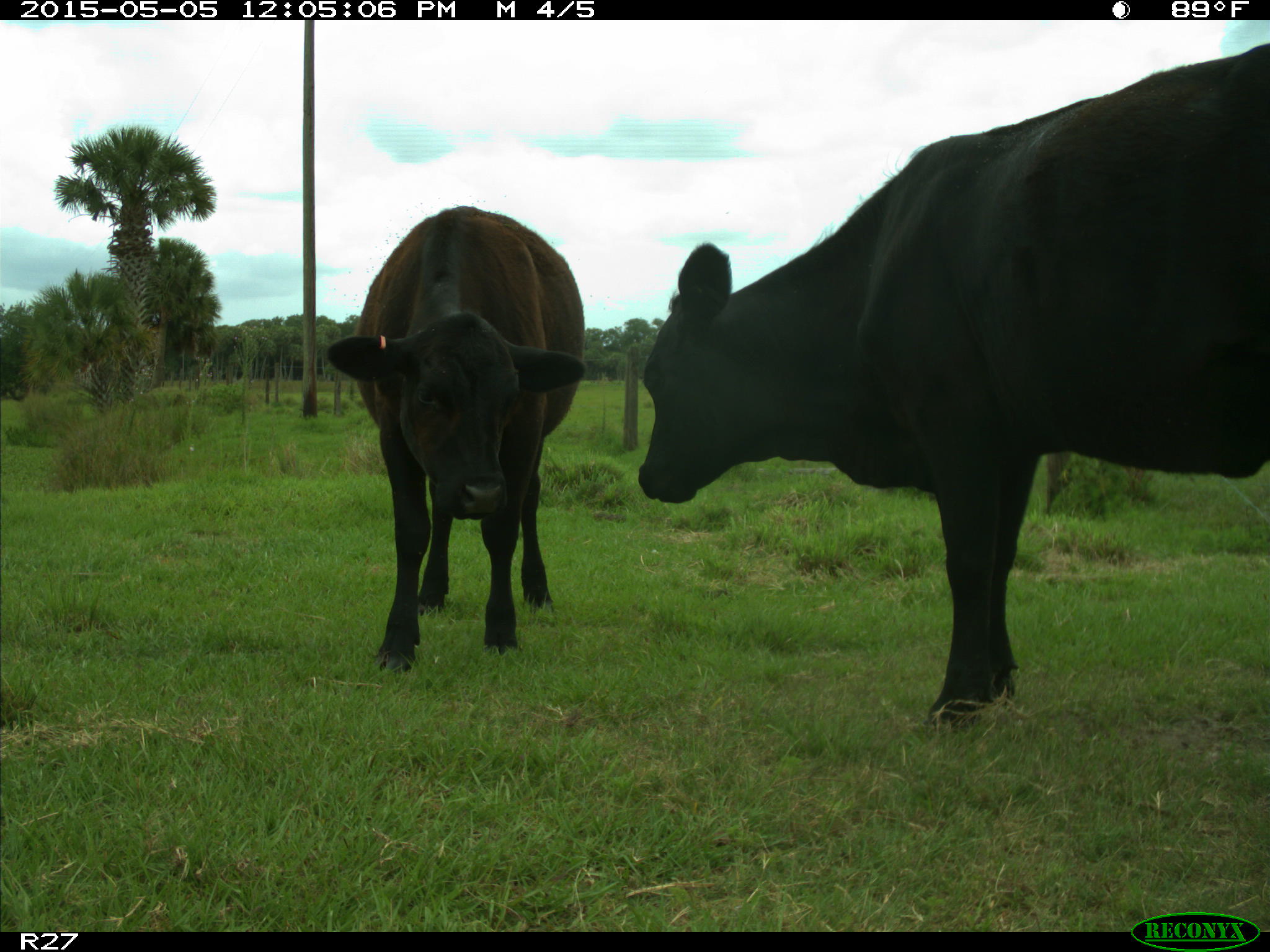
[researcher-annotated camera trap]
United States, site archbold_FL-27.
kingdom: Animalia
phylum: Chordata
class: Mammalia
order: Artiodactyla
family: Bovidae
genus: Bos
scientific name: Bos taurus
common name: domestic cow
Bos taurus (domestic cow).